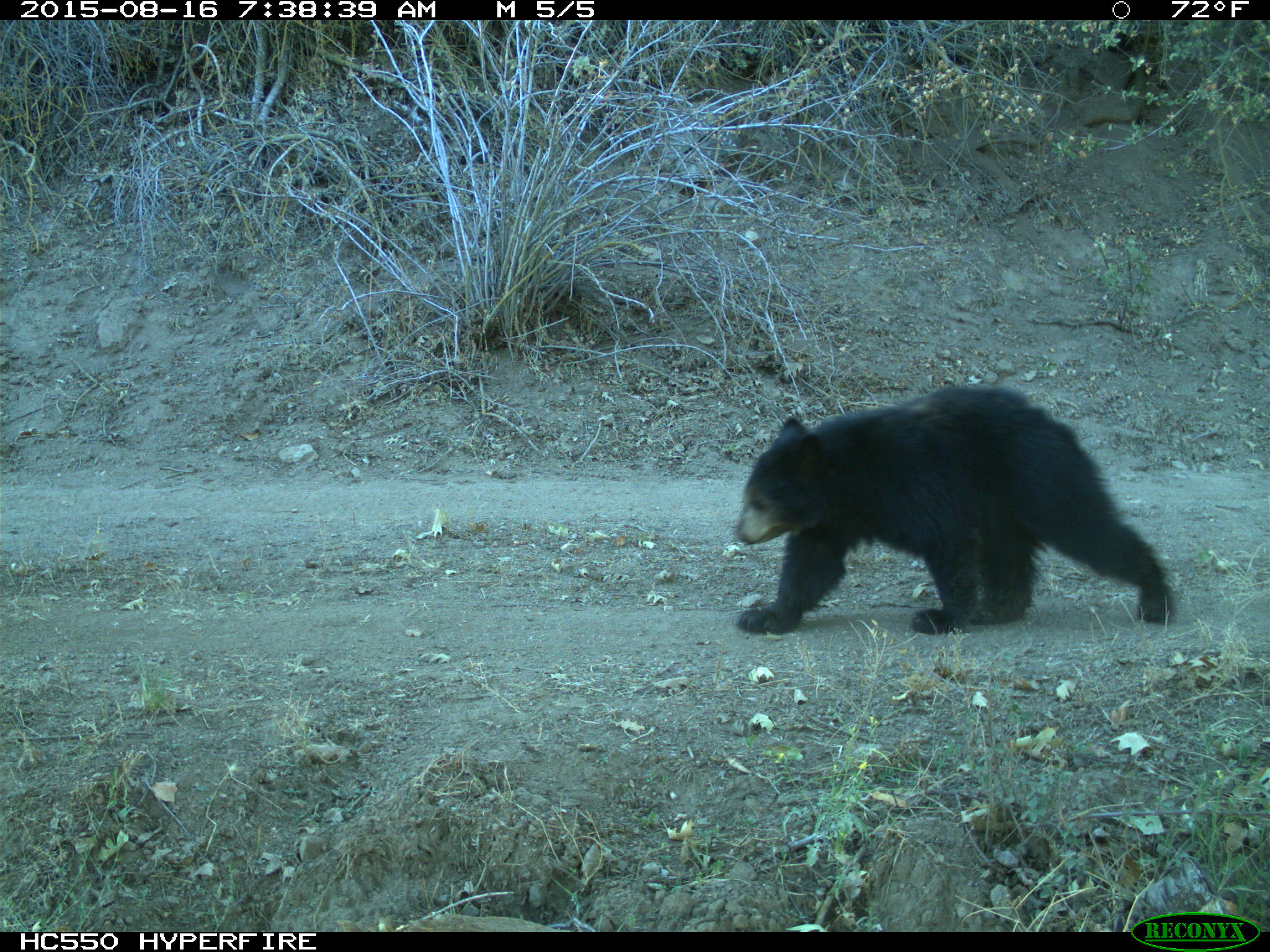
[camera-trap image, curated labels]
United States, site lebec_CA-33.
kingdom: Animalia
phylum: Chordata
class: Mammalia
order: Carnivora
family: Ursidae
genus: Ursus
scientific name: Ursus americanus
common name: american black bear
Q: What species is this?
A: Ursus americanus (american black bear).